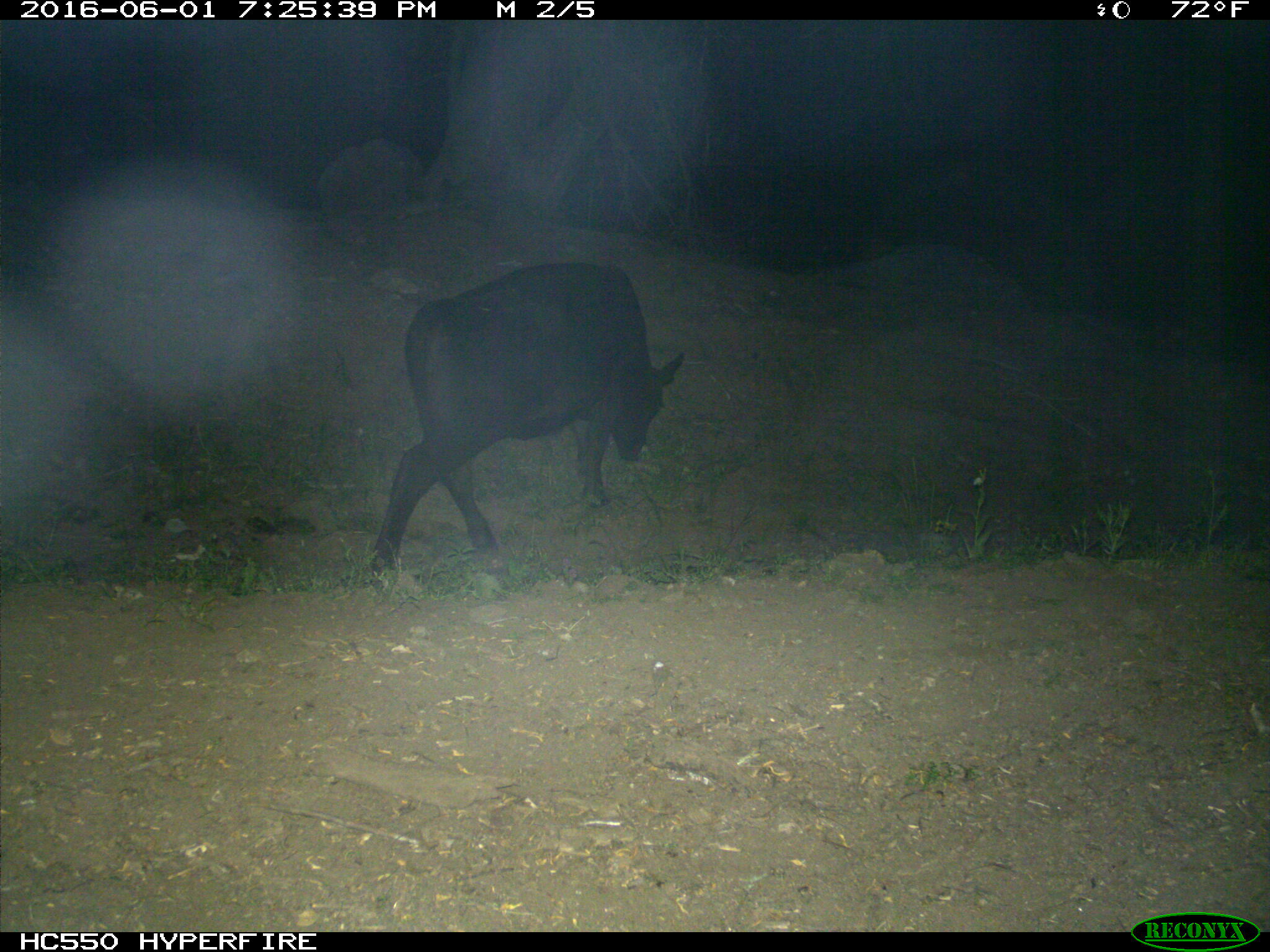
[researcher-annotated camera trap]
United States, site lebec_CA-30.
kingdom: Animalia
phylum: Chordata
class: Mammalia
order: Artiodactyla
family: Bovidae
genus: Bos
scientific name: Bos taurus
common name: domestic cow